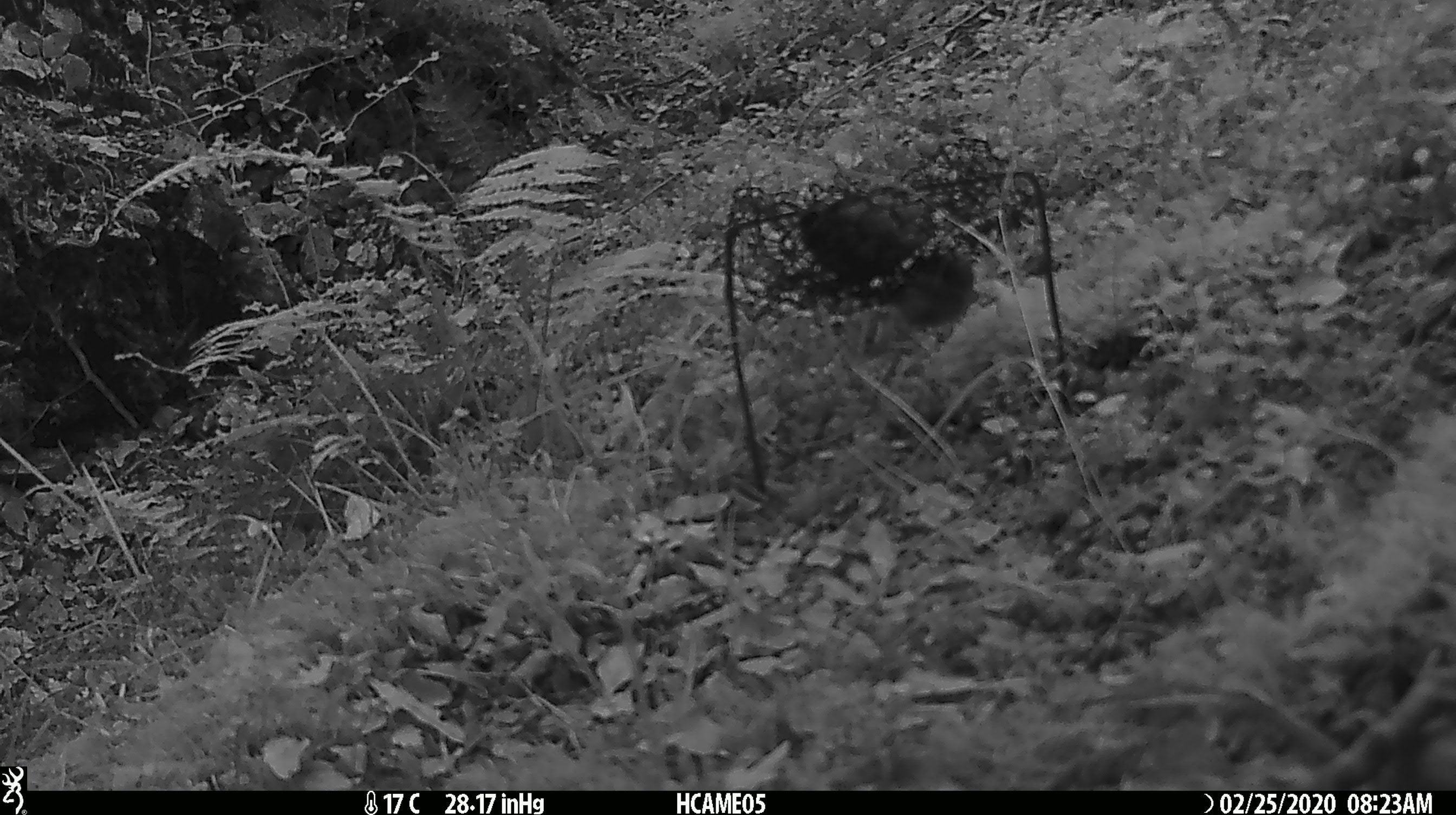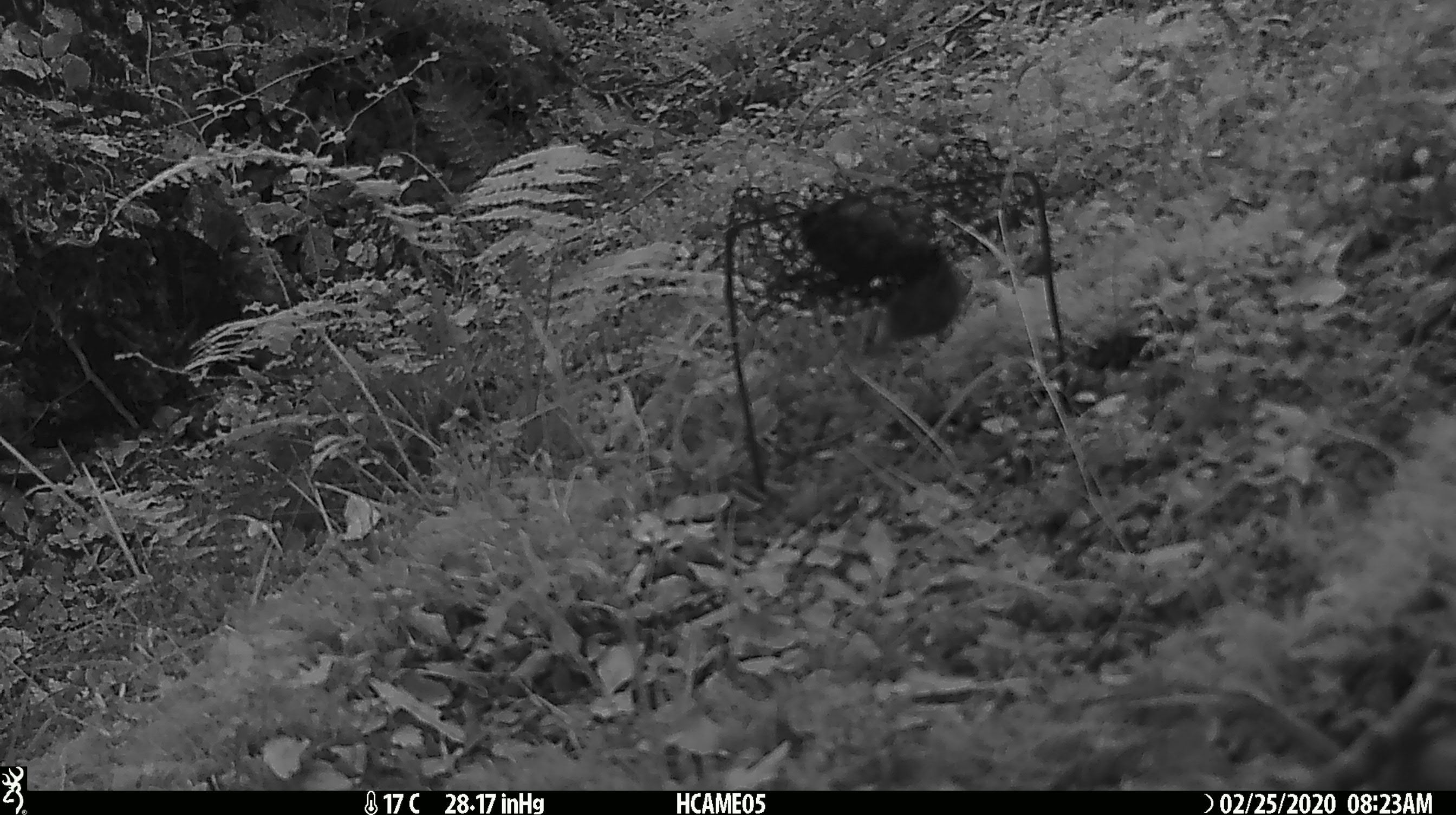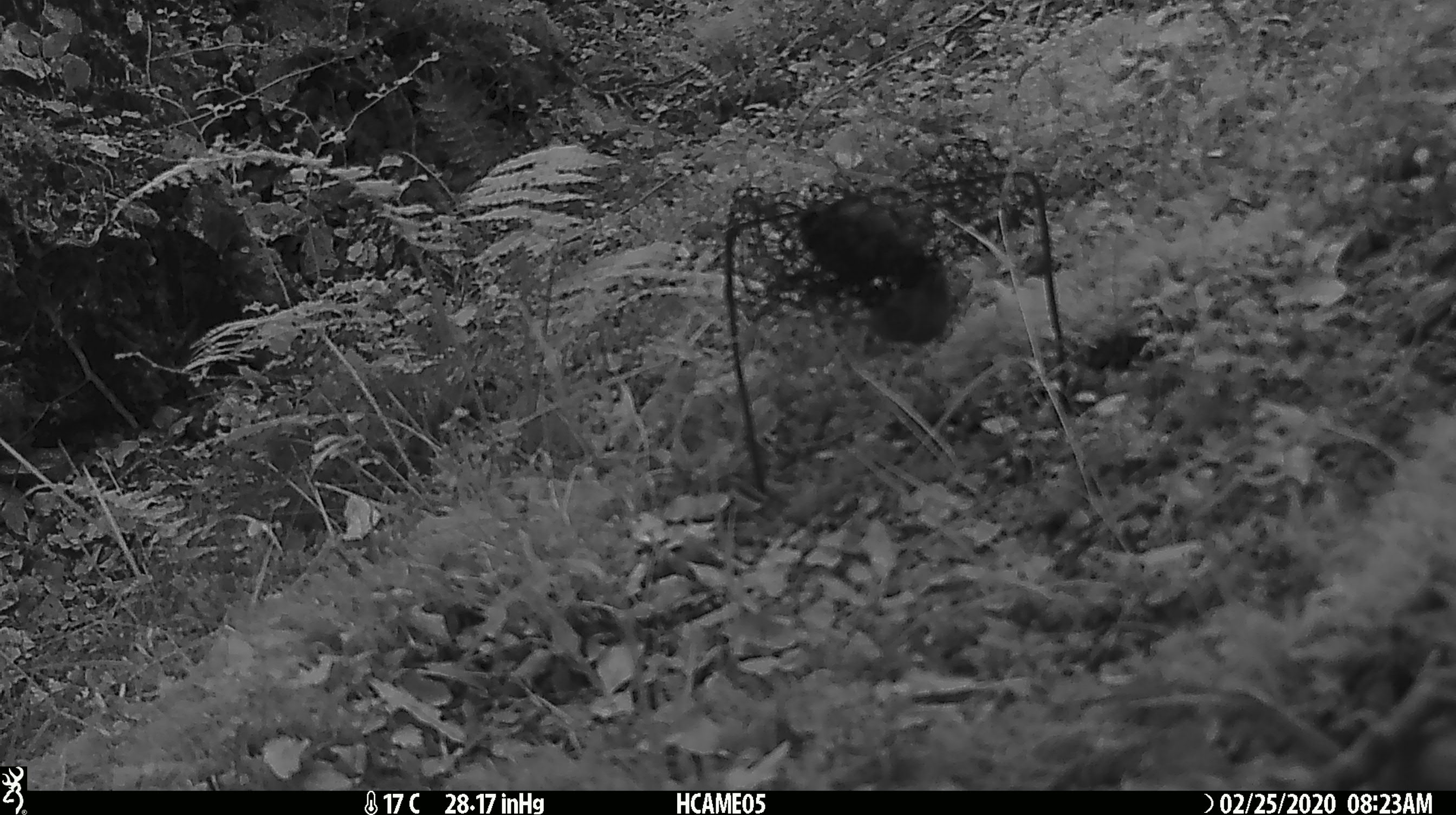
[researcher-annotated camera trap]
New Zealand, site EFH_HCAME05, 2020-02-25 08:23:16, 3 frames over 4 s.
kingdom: Animalia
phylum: Chordata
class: Mammalia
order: Rodentia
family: Muridae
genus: Mus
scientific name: Mus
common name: mouse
Mouse (Mus).